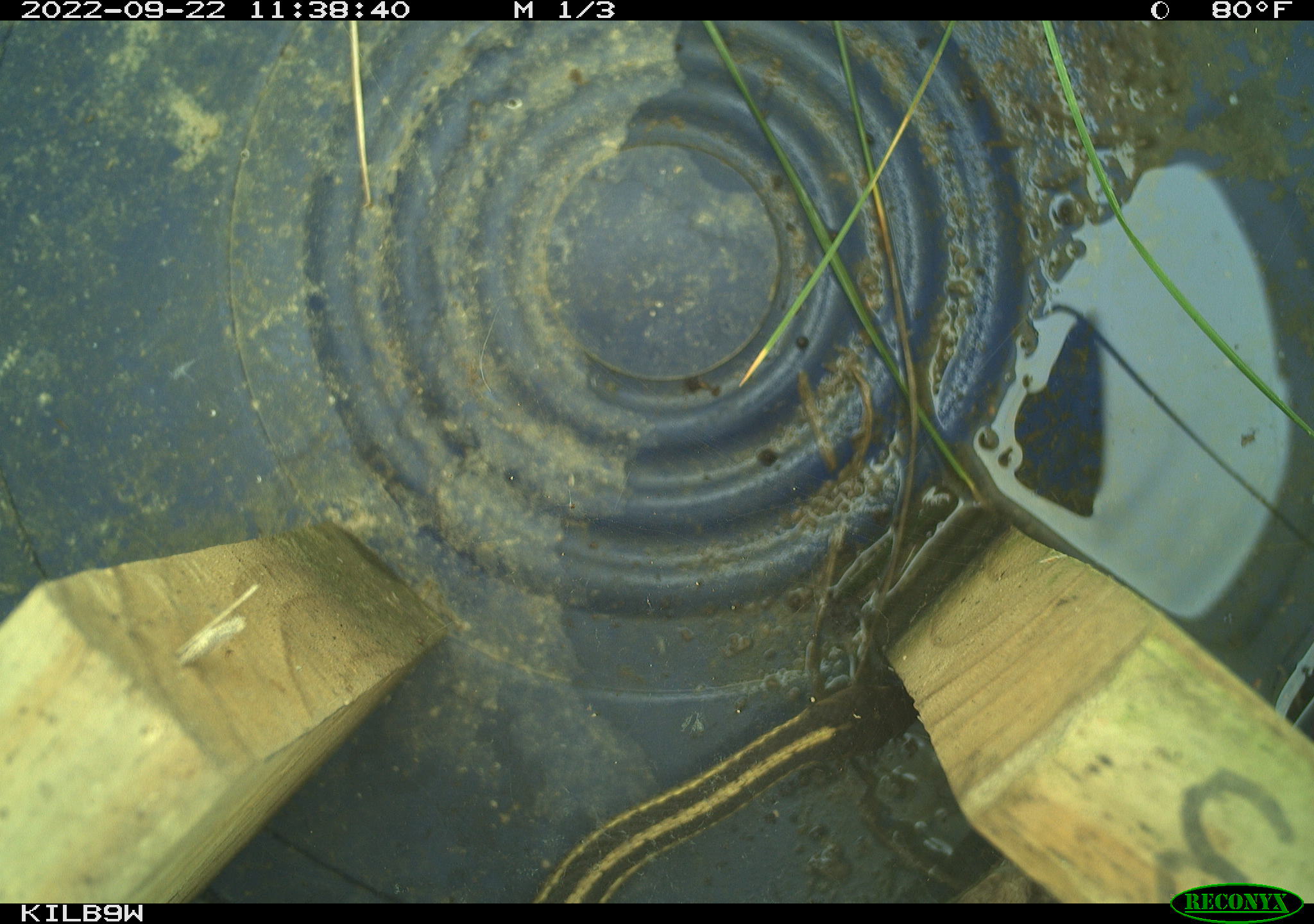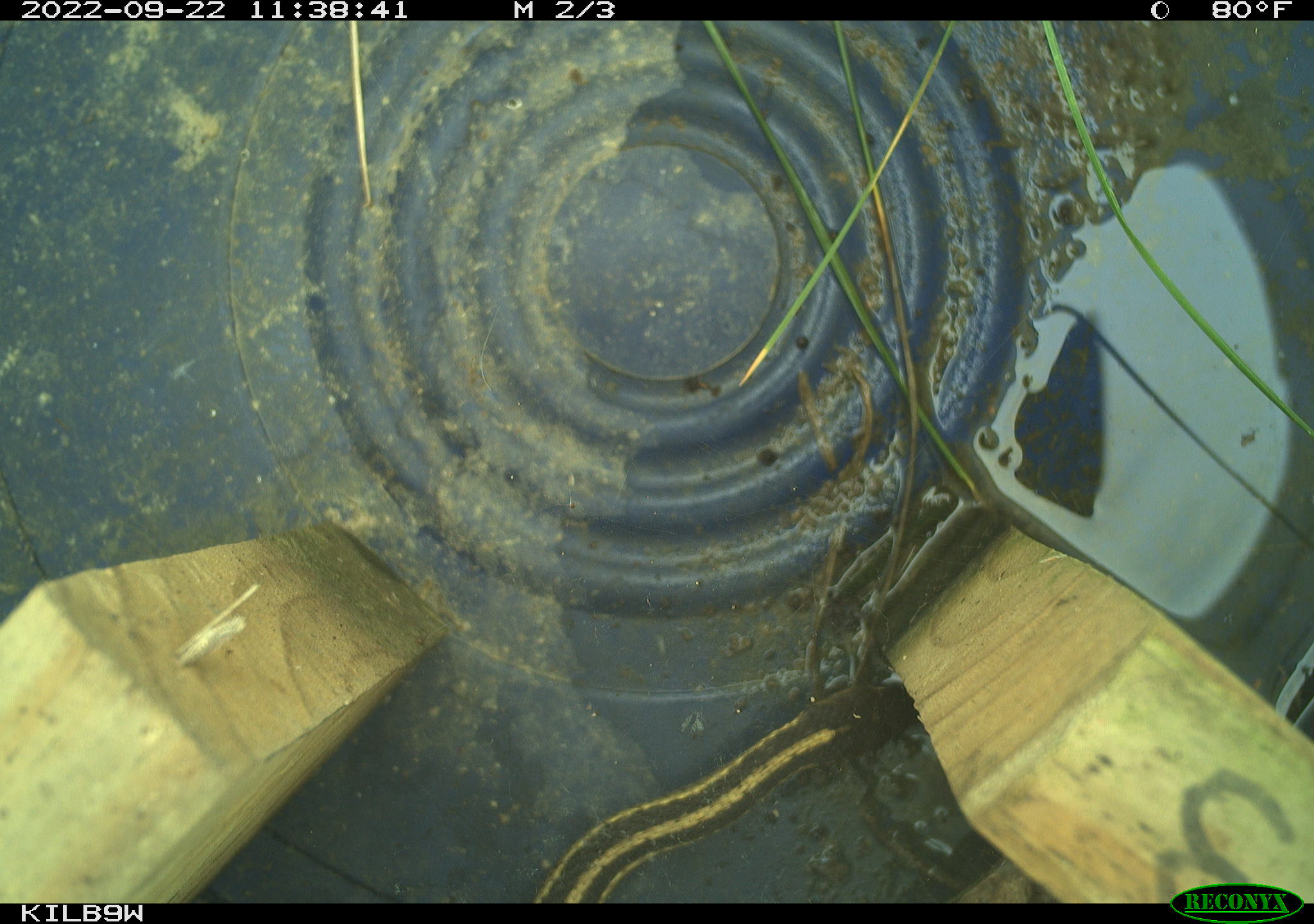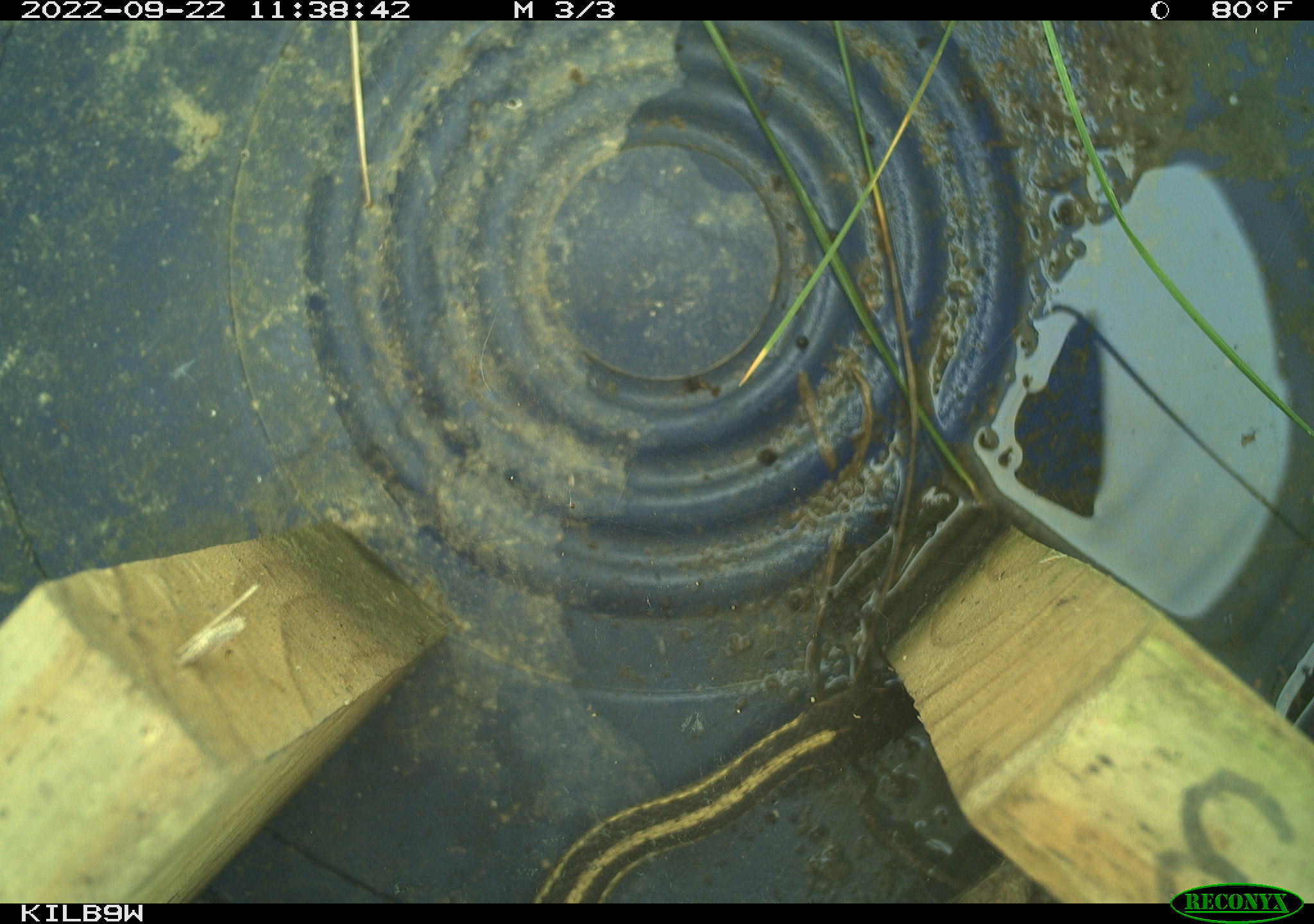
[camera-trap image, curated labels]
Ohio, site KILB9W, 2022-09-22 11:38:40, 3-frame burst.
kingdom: Animalia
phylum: Chordata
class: Reptilia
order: Squamata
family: Colubridae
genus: Thamnophis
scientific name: Thamnophis sirtalis sirtalis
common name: eastern gartersnake